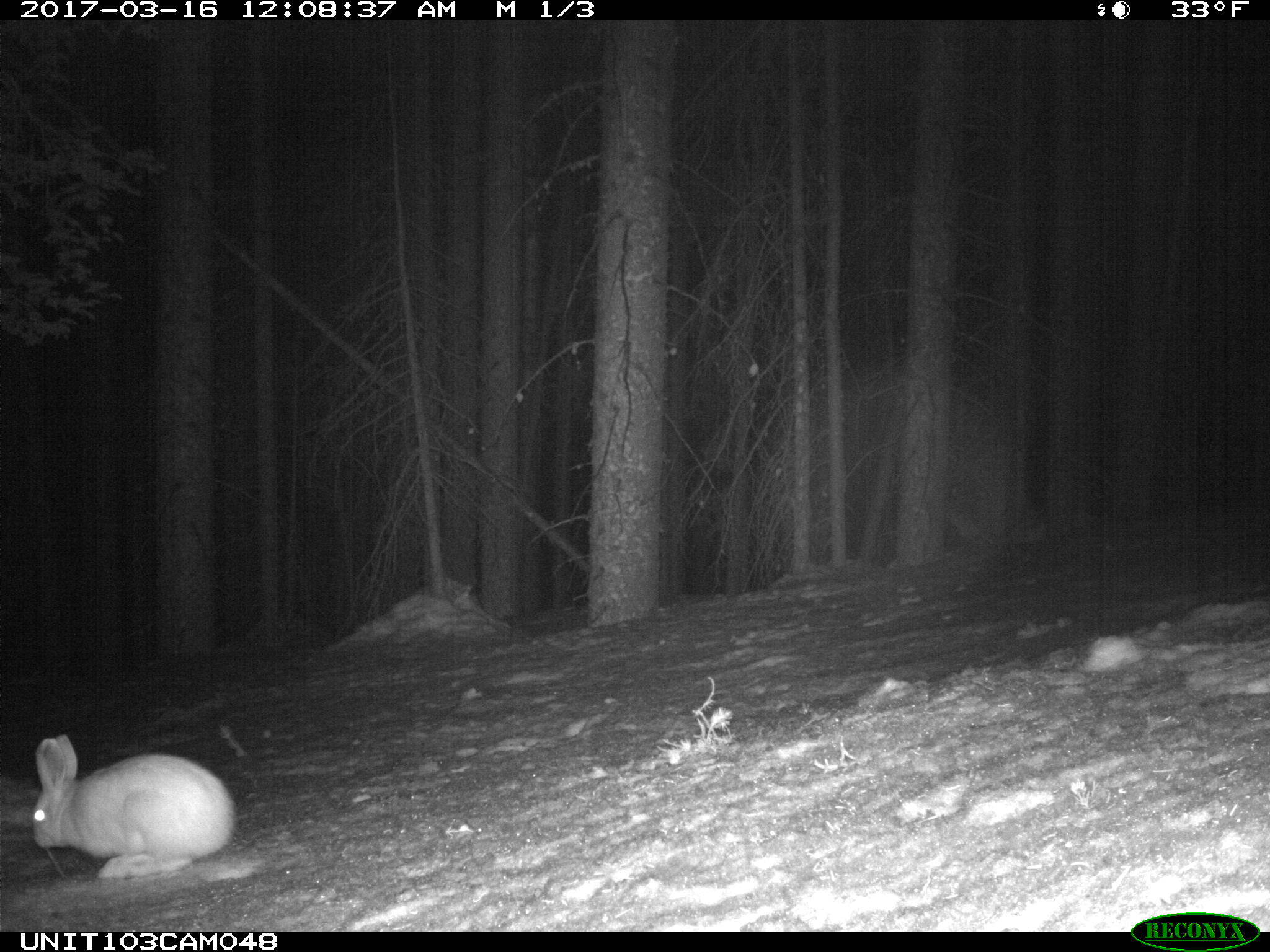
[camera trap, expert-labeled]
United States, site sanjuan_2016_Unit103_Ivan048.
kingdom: Animalia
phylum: Chordata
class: Mammalia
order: Lagomorpha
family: Leporidae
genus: Lepus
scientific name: Lepus americanus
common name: snowshoe hare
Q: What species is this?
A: Lepus americanus (snowshoe hare).